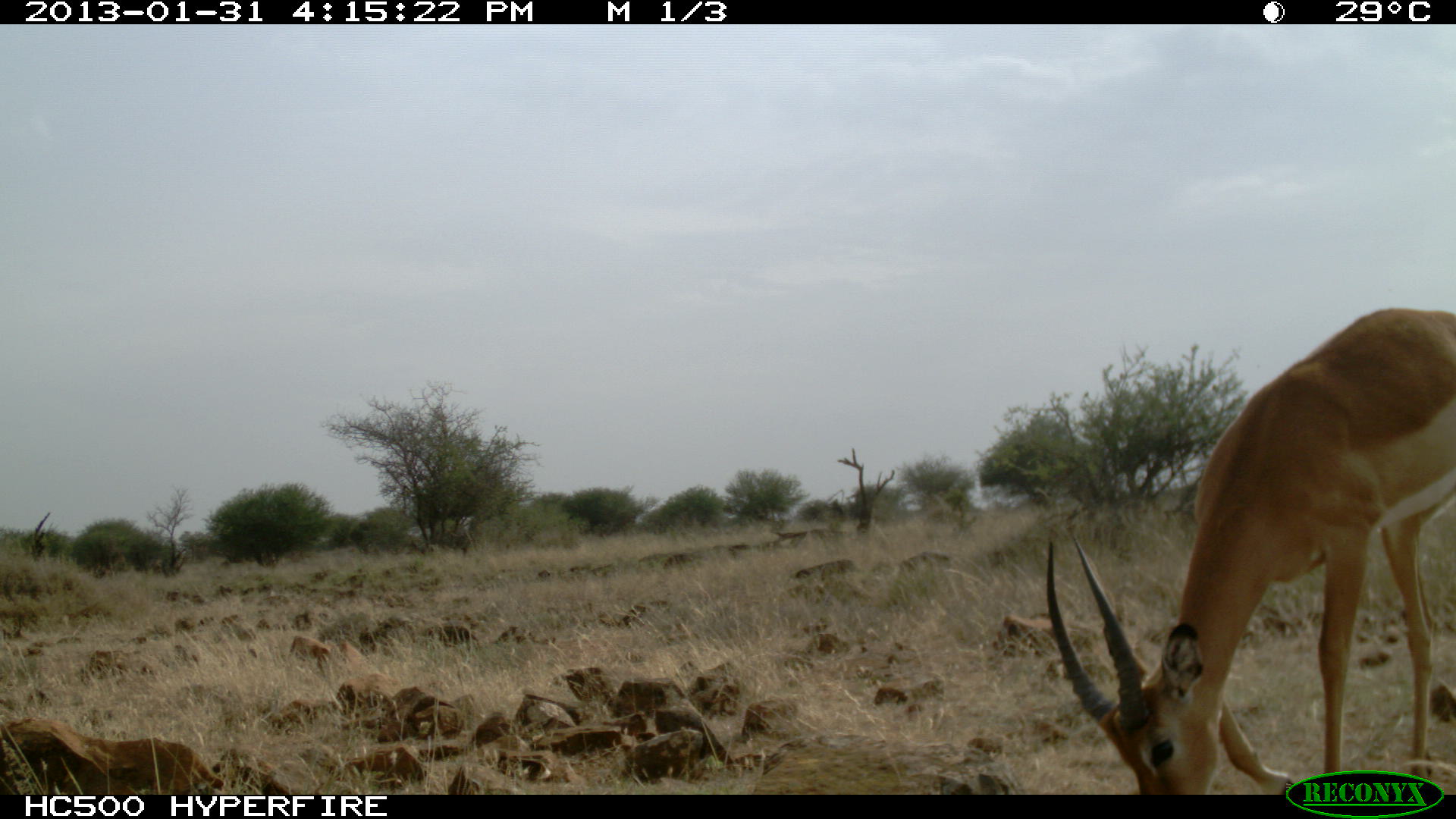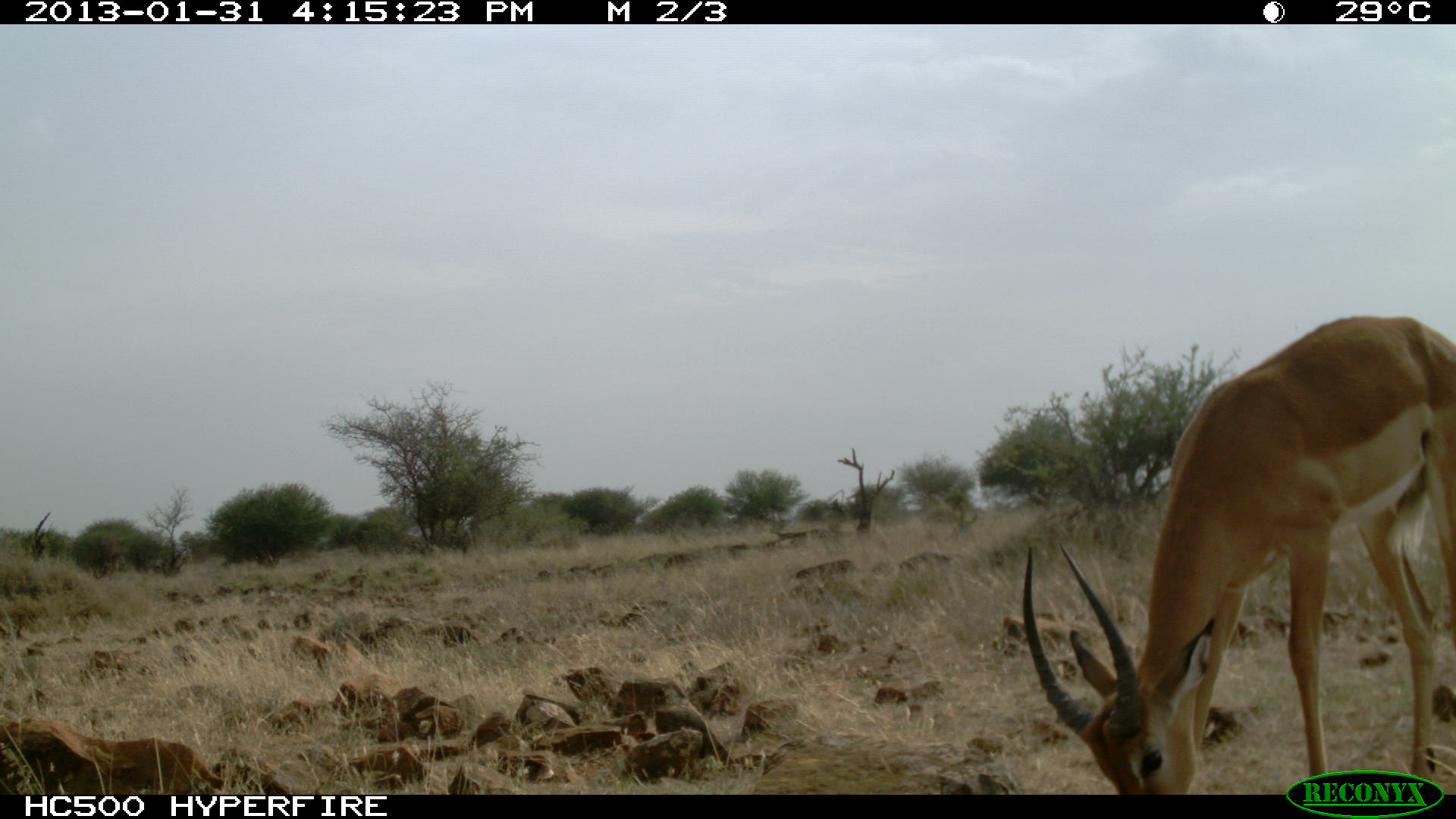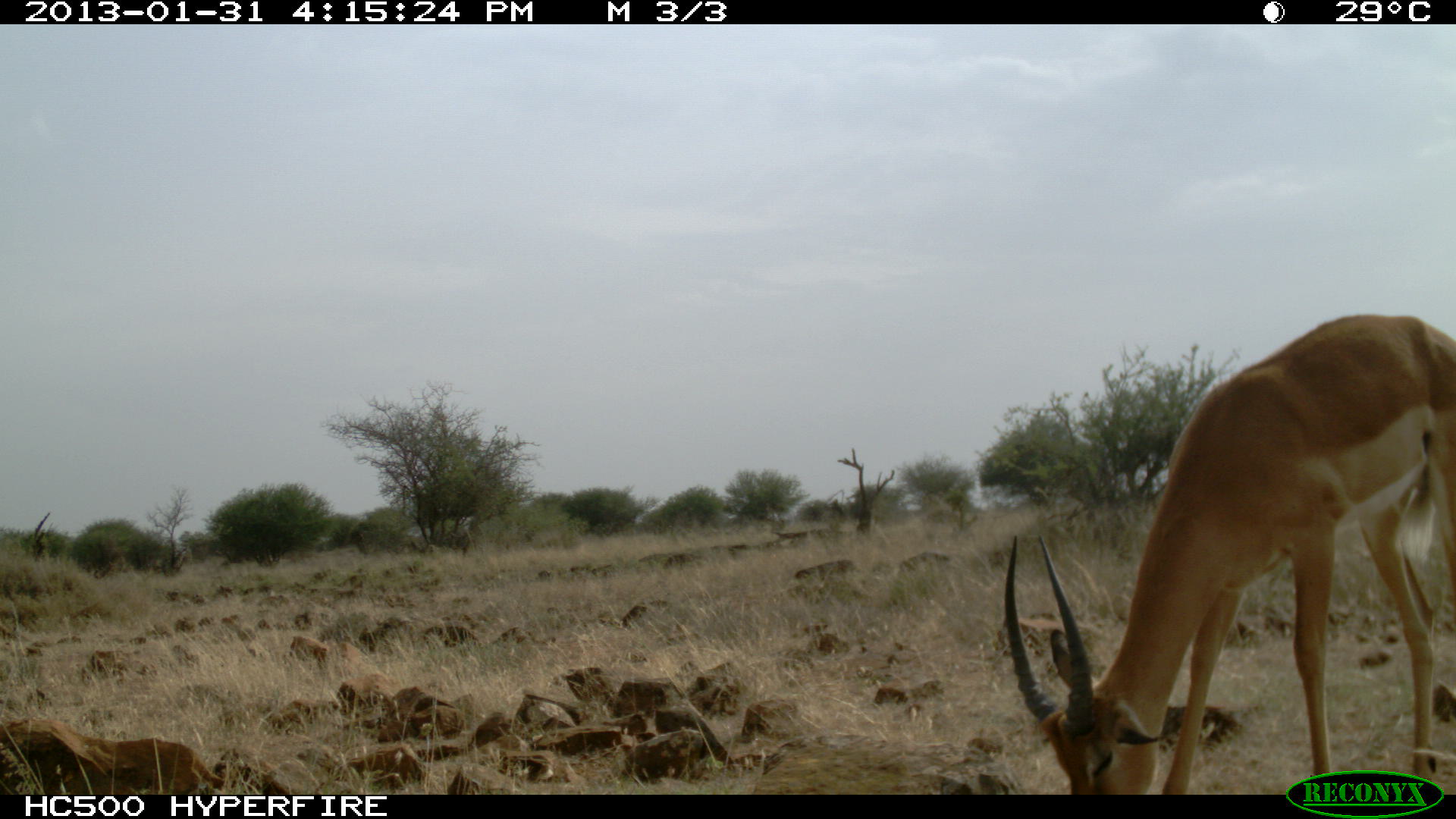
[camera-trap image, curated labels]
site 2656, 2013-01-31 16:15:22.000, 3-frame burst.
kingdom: Animalia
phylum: Chordata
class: Mammalia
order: Artiodactyla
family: Bovidae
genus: Aepyceros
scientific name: Aepyceros melampus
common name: impala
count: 1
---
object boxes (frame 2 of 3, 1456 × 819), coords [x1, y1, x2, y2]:
aepyceros melampus: [1017, 314, 1453, 790]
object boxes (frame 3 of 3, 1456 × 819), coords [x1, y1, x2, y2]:
aepyceros melampus: [992, 312, 1453, 791]